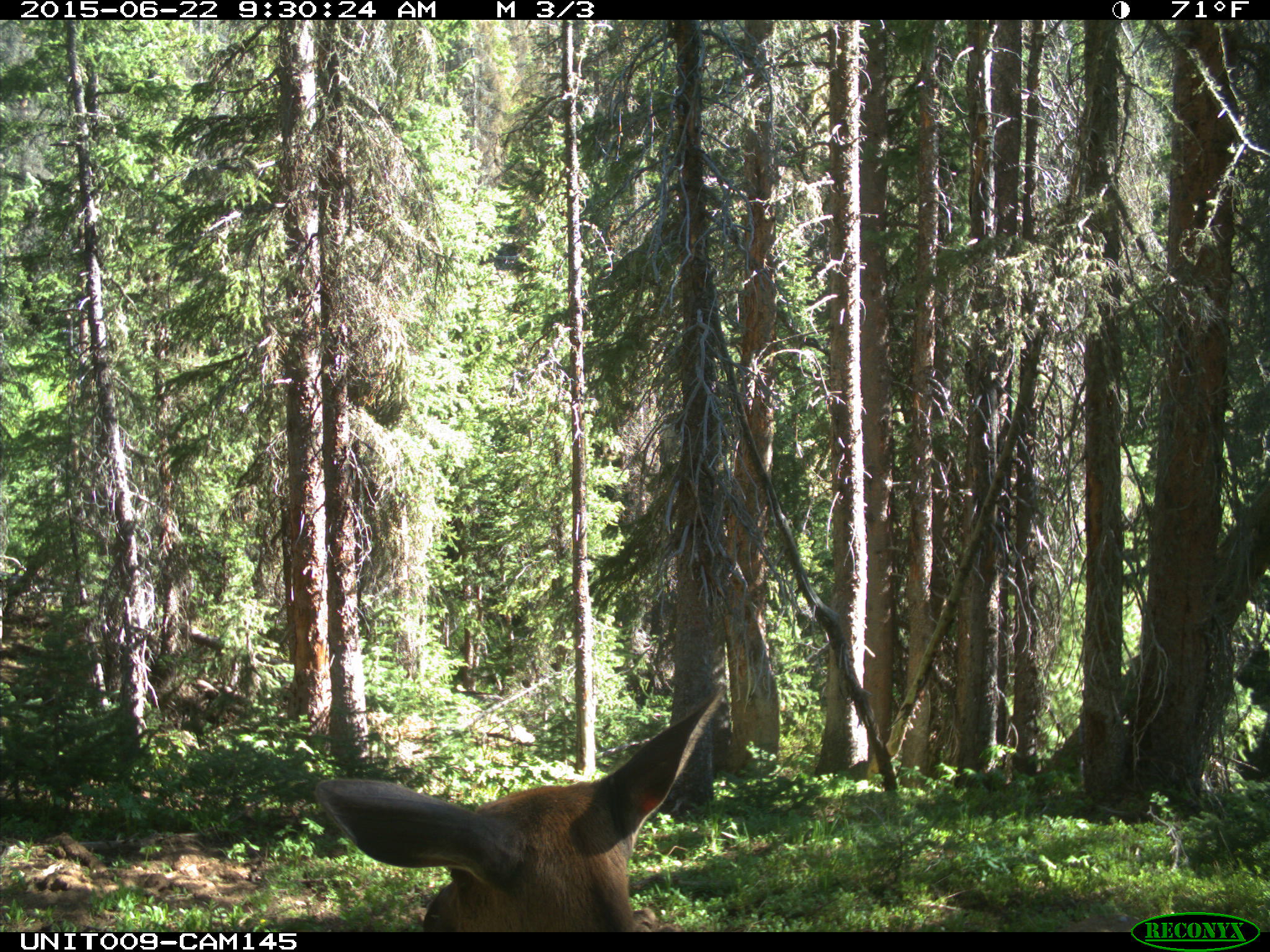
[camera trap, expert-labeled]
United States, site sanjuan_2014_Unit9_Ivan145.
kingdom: Animalia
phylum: Chordata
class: Mammalia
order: Artiodactyla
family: Cervidae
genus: Cervus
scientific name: Cervus elaphus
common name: red deer